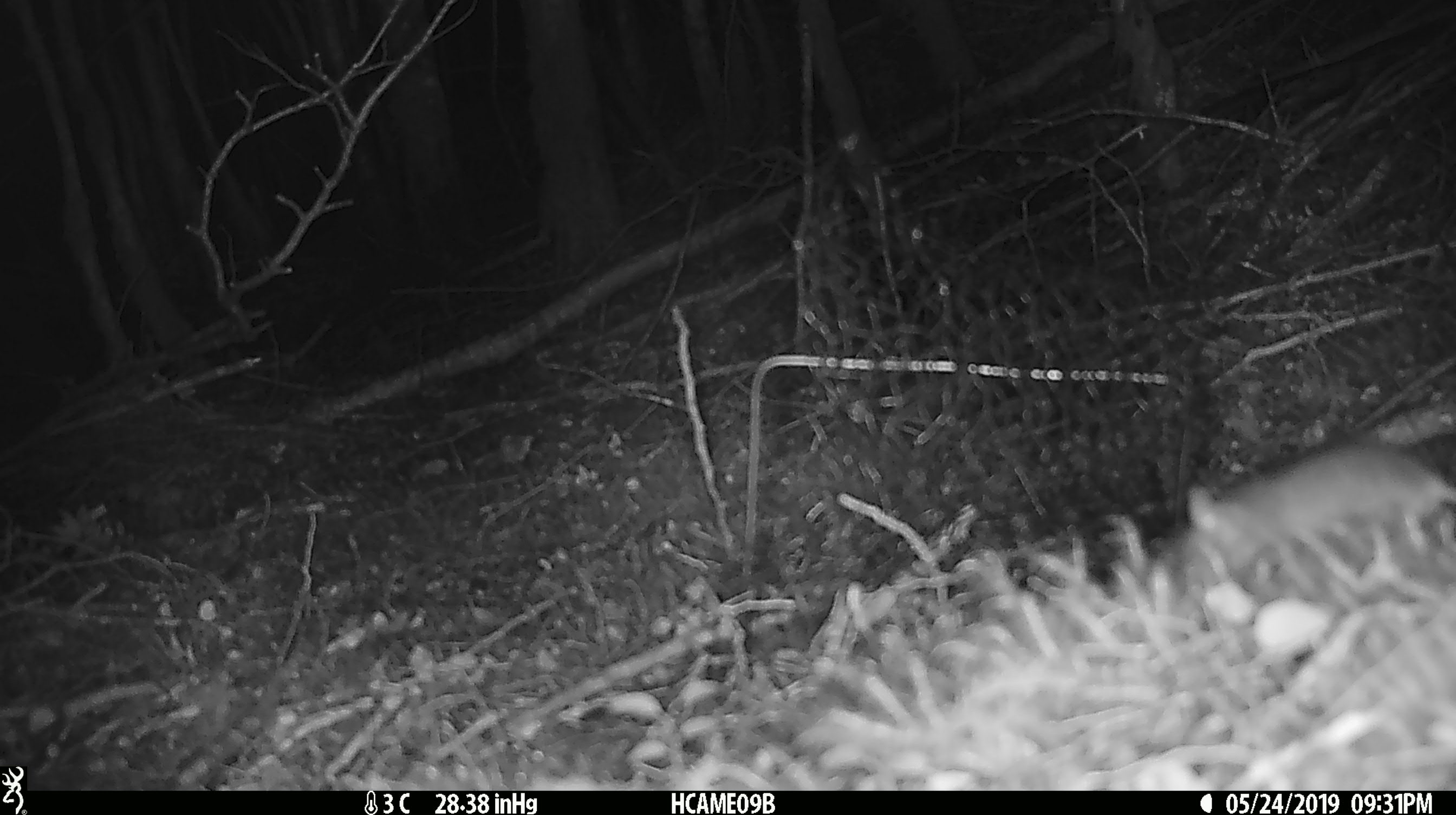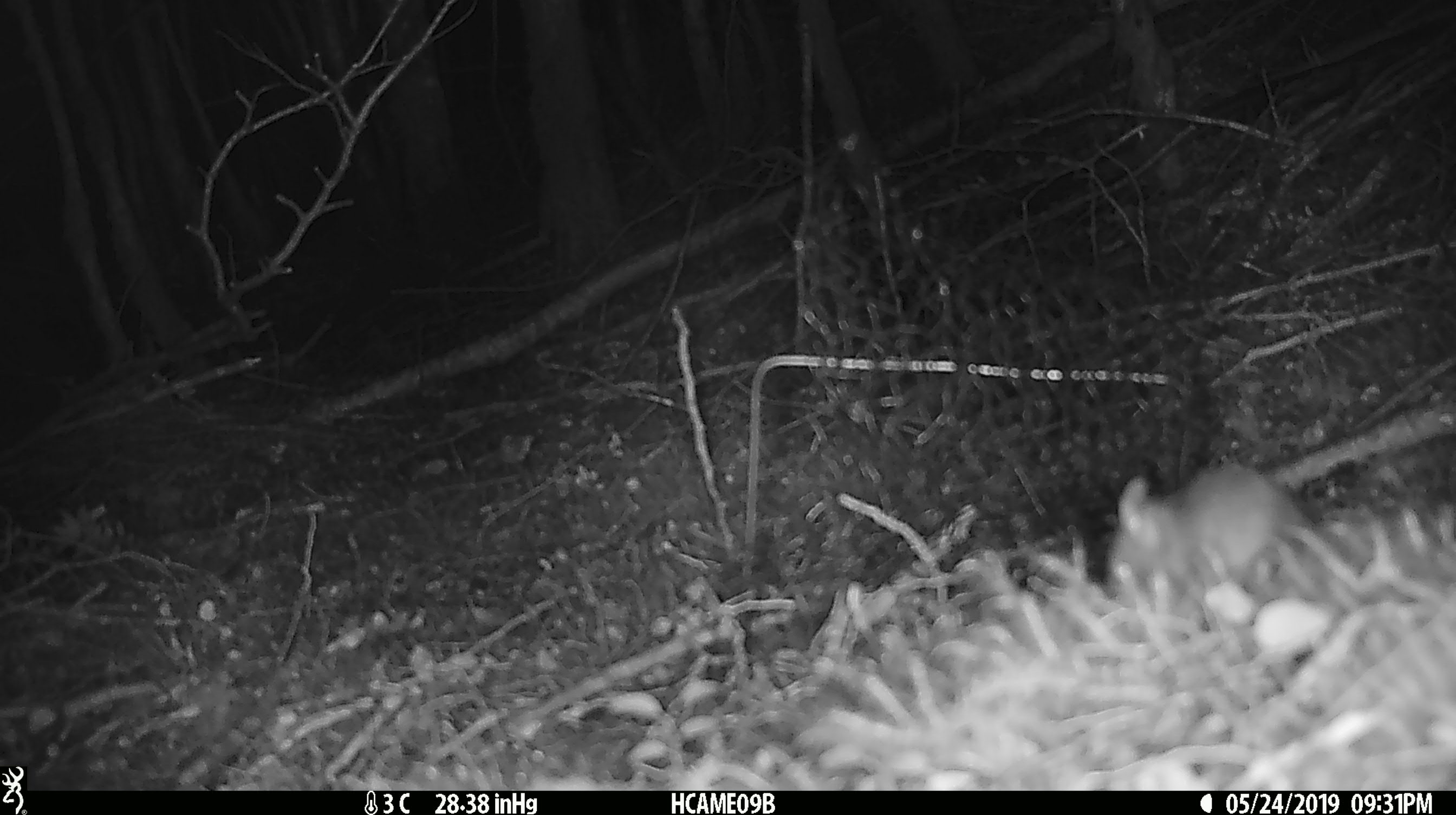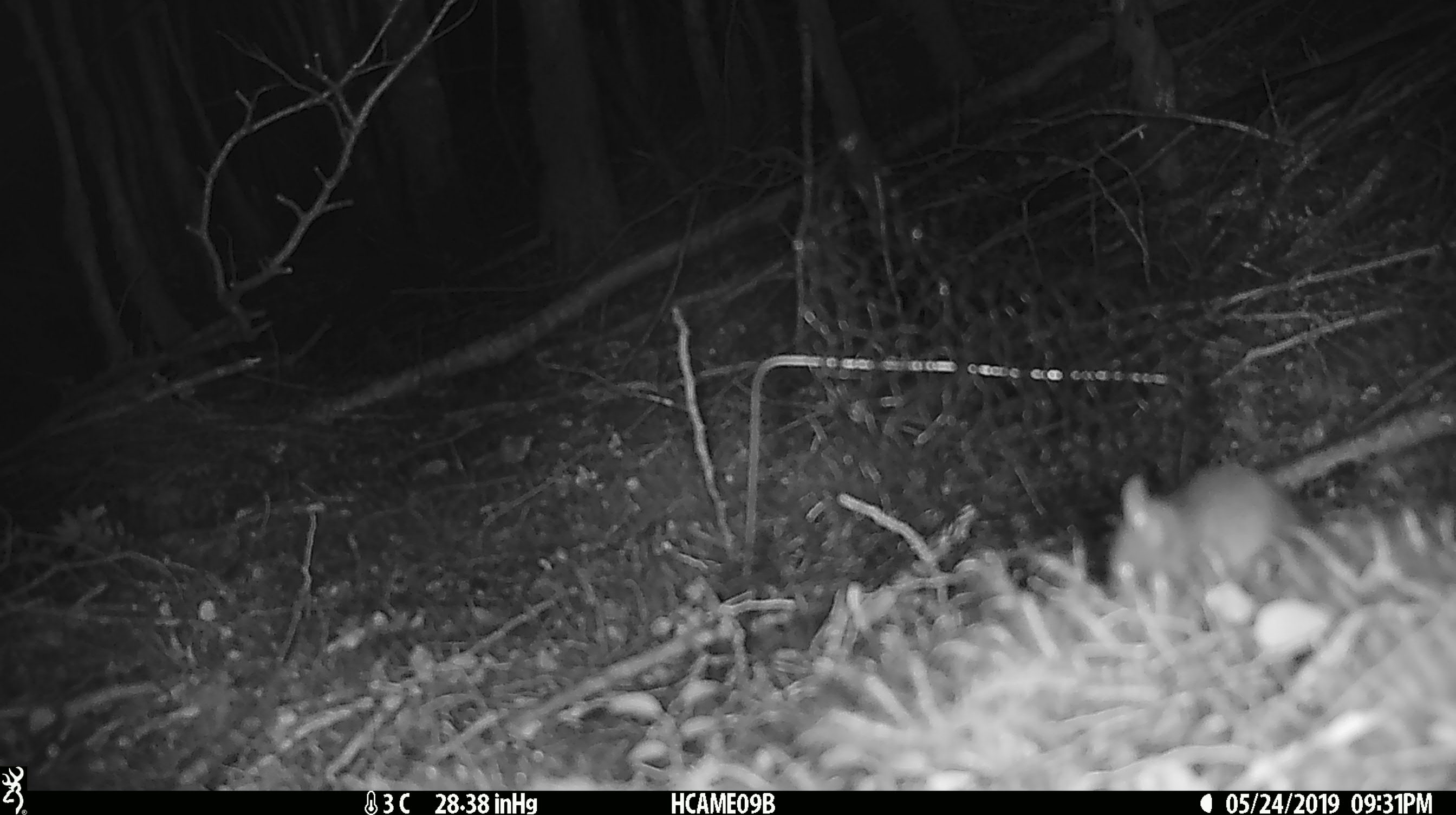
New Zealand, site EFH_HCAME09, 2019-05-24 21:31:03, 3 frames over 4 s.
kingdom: Animalia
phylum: Chordata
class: Mammalia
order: Rodentia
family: Muridae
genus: Mus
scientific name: Mus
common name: mouse